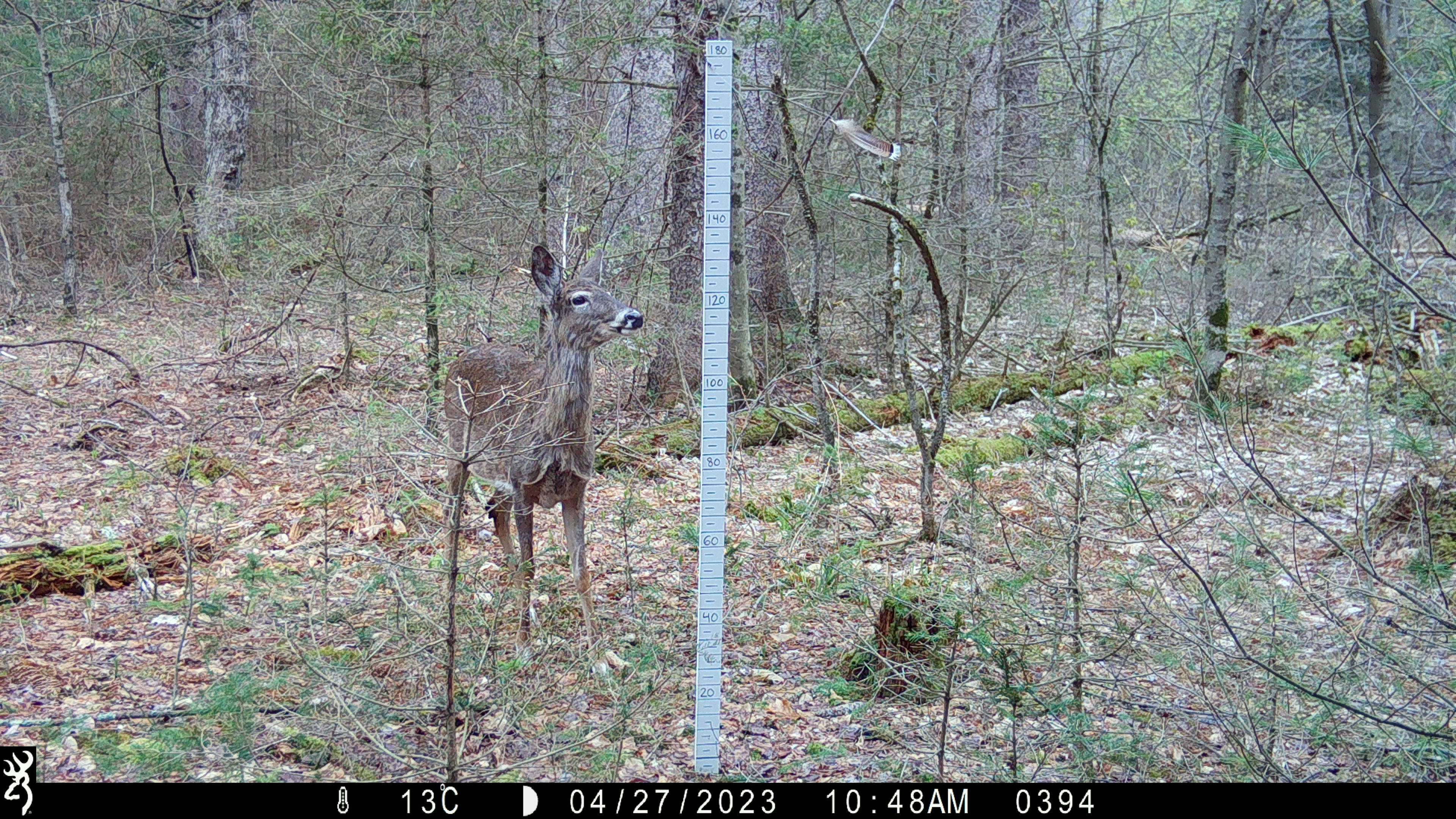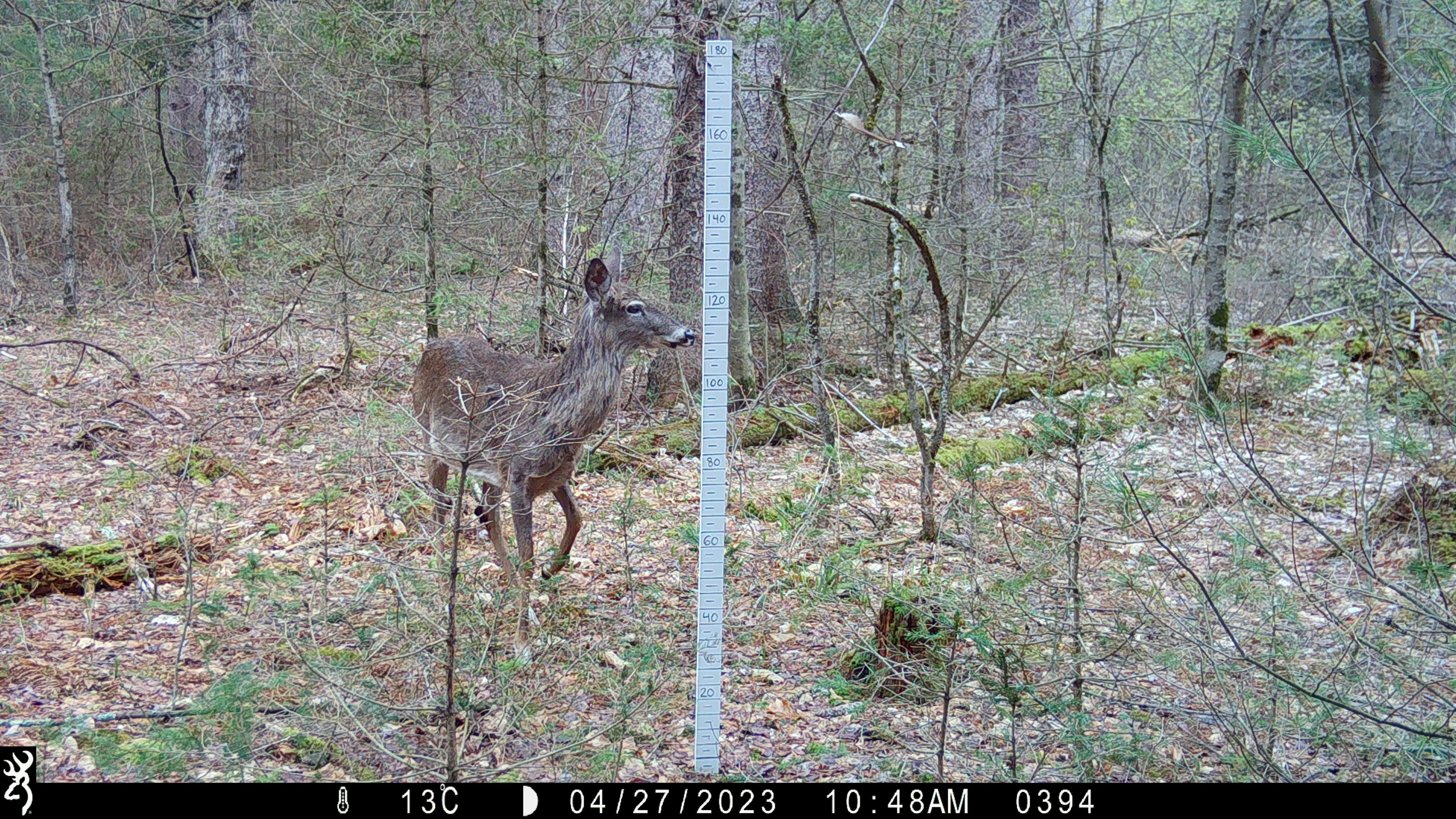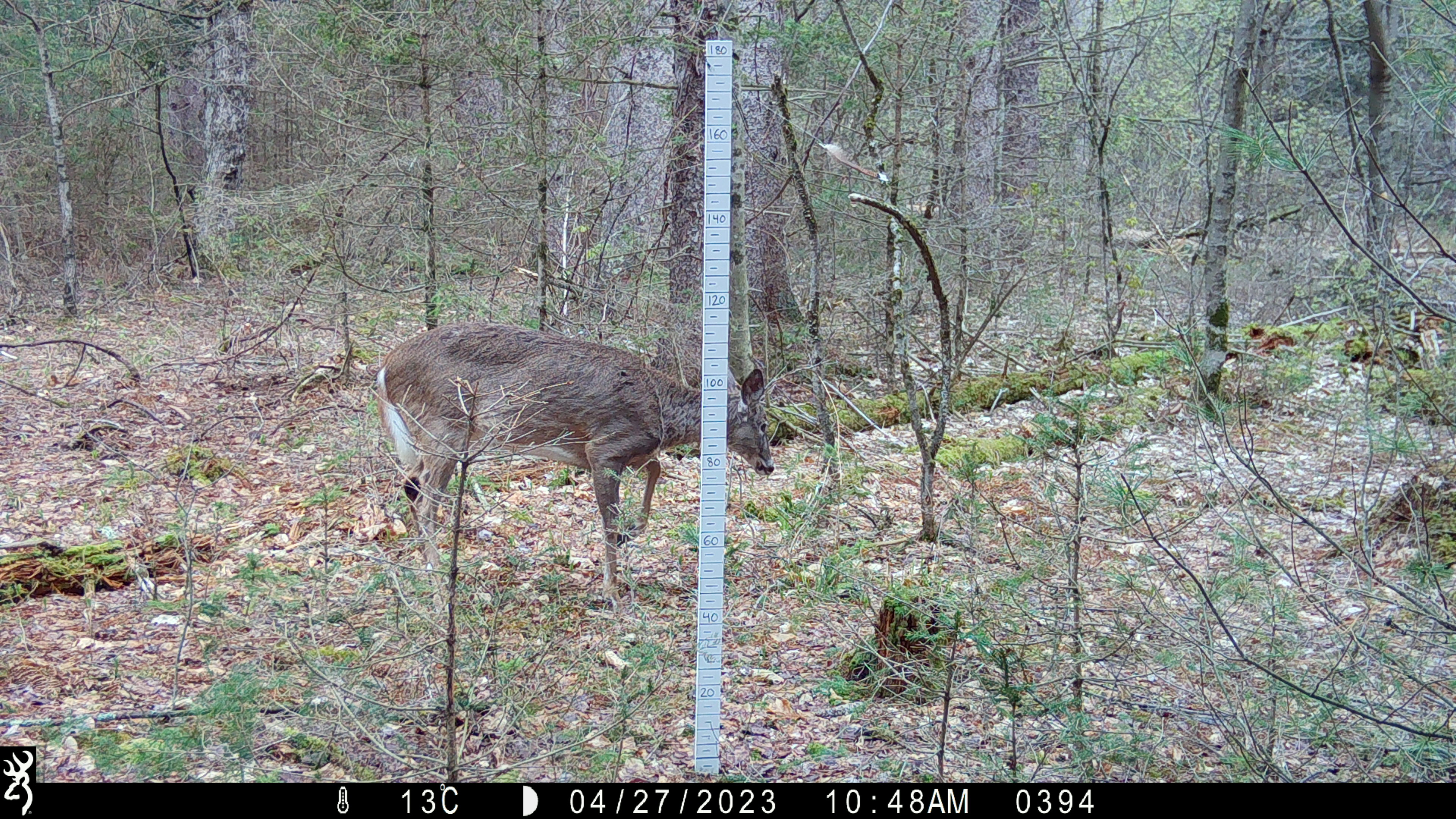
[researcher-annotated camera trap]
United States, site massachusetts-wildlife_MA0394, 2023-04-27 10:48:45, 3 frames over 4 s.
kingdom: Animalia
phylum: Chordata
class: Mammalia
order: Artiodactyla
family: Cervidae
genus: Odocoileus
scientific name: Odocoileus virginianus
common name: white-tailed deer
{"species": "white-tailed deer (Odocoileus virginianus)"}